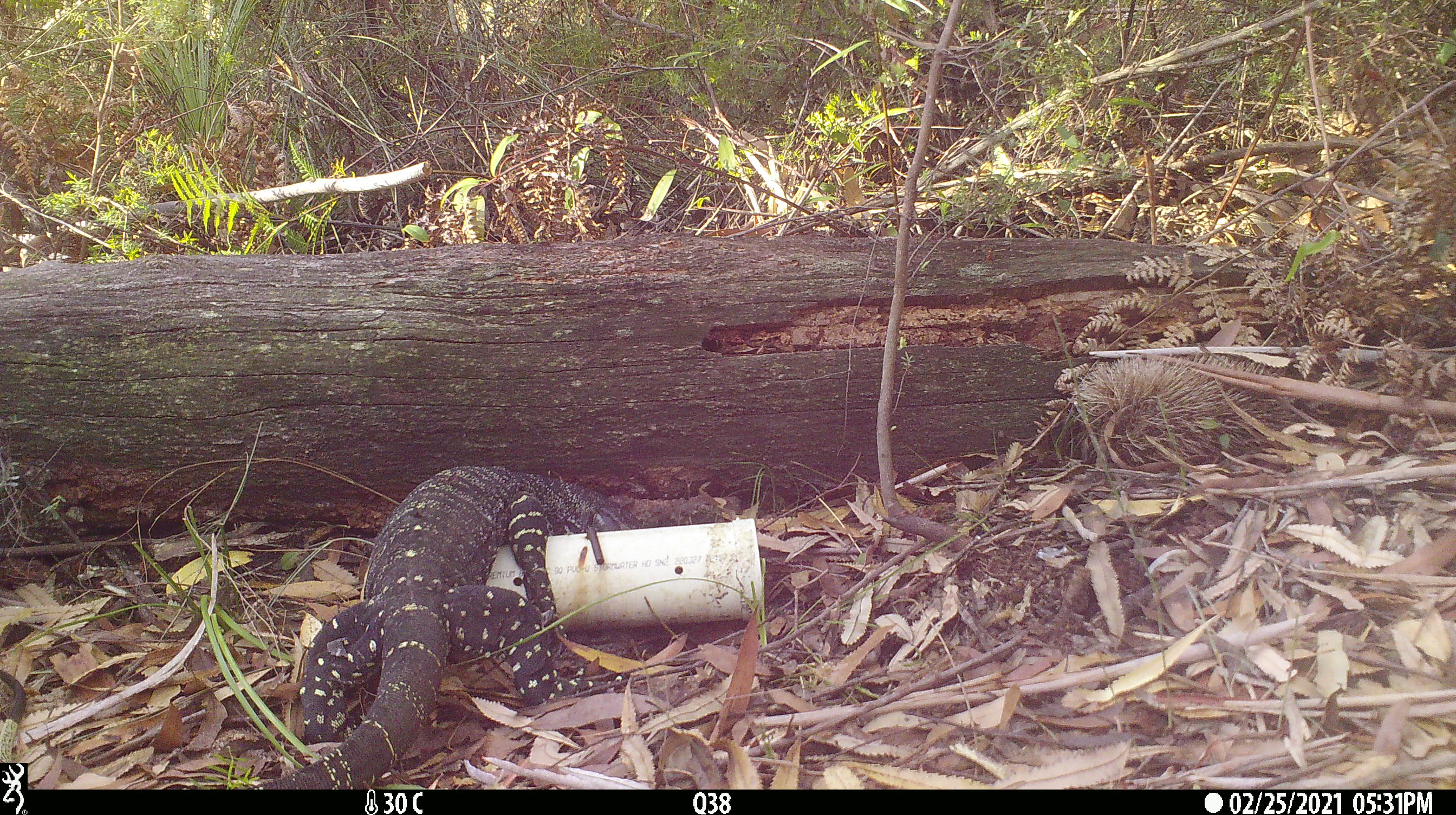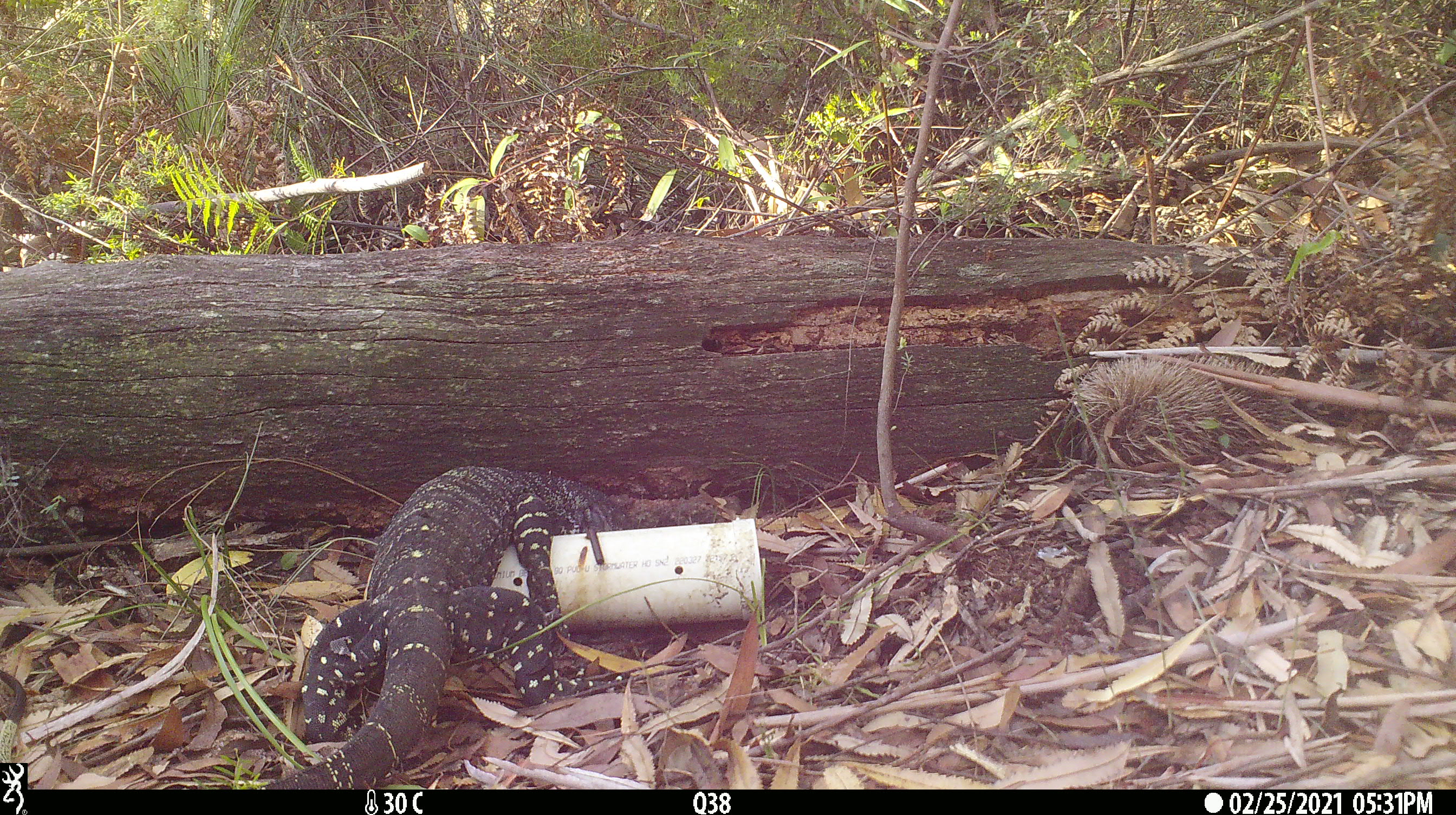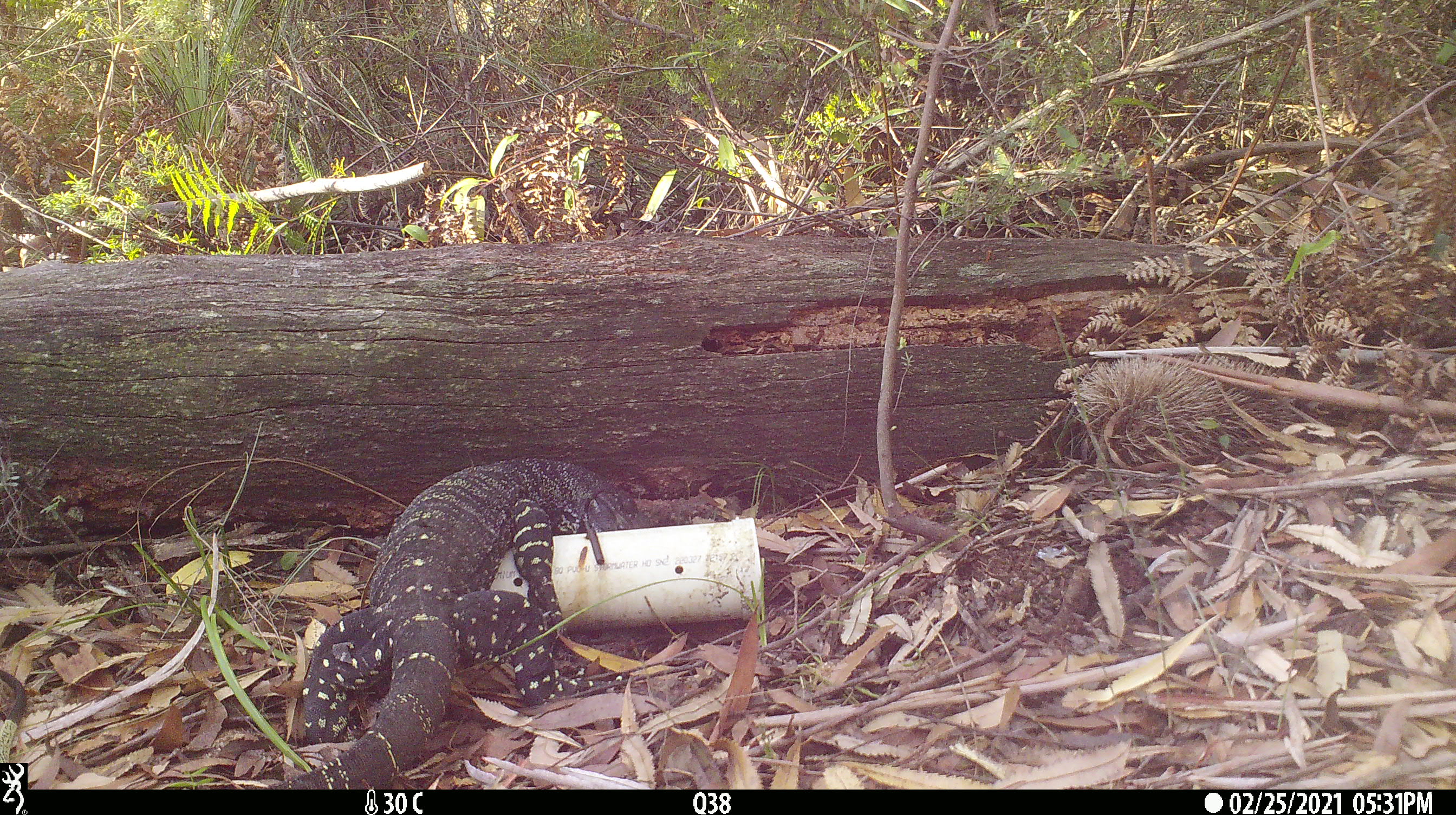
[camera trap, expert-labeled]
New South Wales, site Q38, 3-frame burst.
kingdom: Animalia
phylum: Chordata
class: Reptilia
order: Squamata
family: Varanidae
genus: Varanus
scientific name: Varanus varius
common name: lace monitor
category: goanna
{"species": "goanna (lace monitor) (Varanus varius)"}